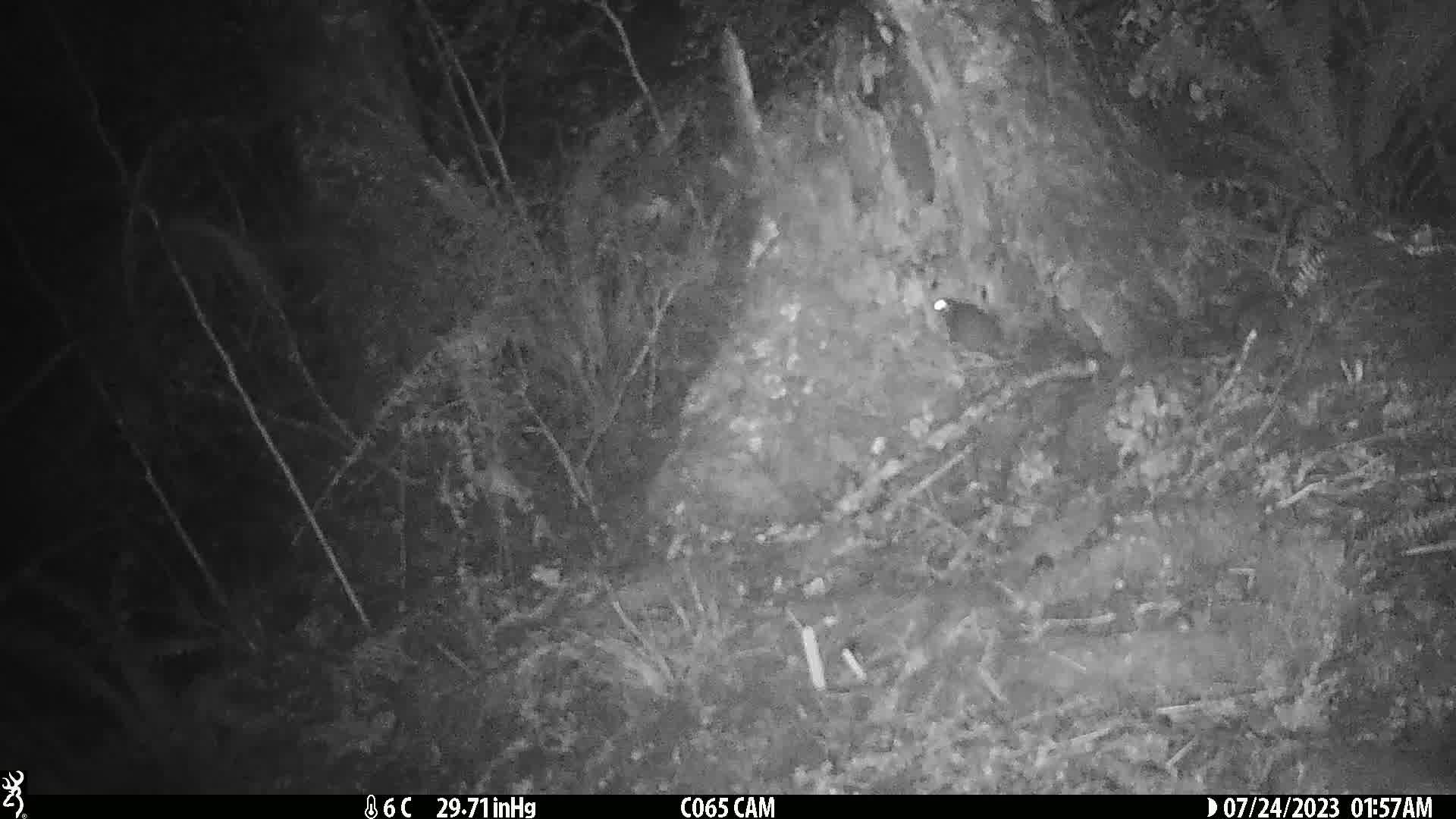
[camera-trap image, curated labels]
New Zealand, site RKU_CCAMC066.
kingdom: Animalia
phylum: Chordata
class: Mammalia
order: Rodentia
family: Muridae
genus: Rattus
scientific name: Rattus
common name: rat